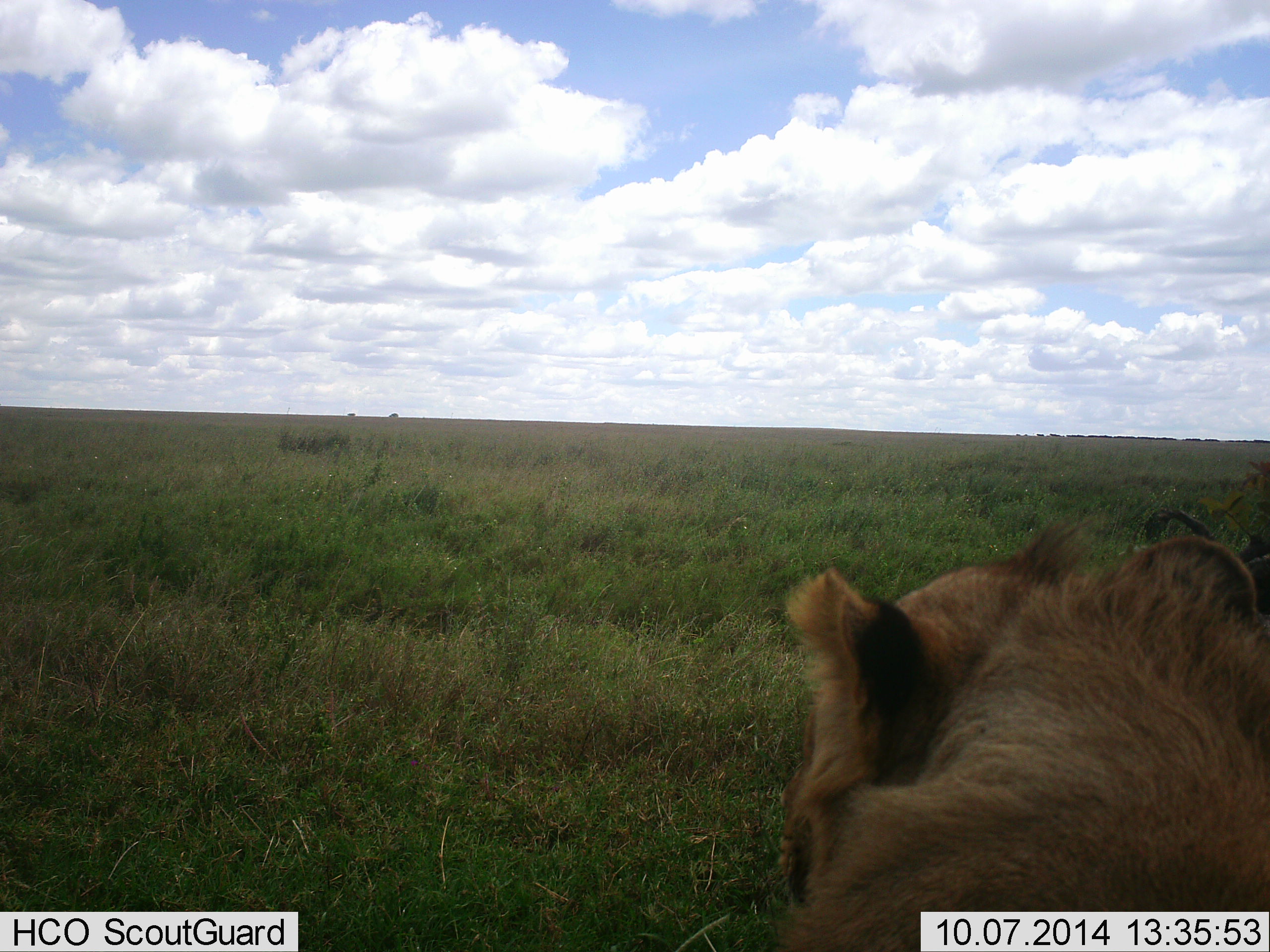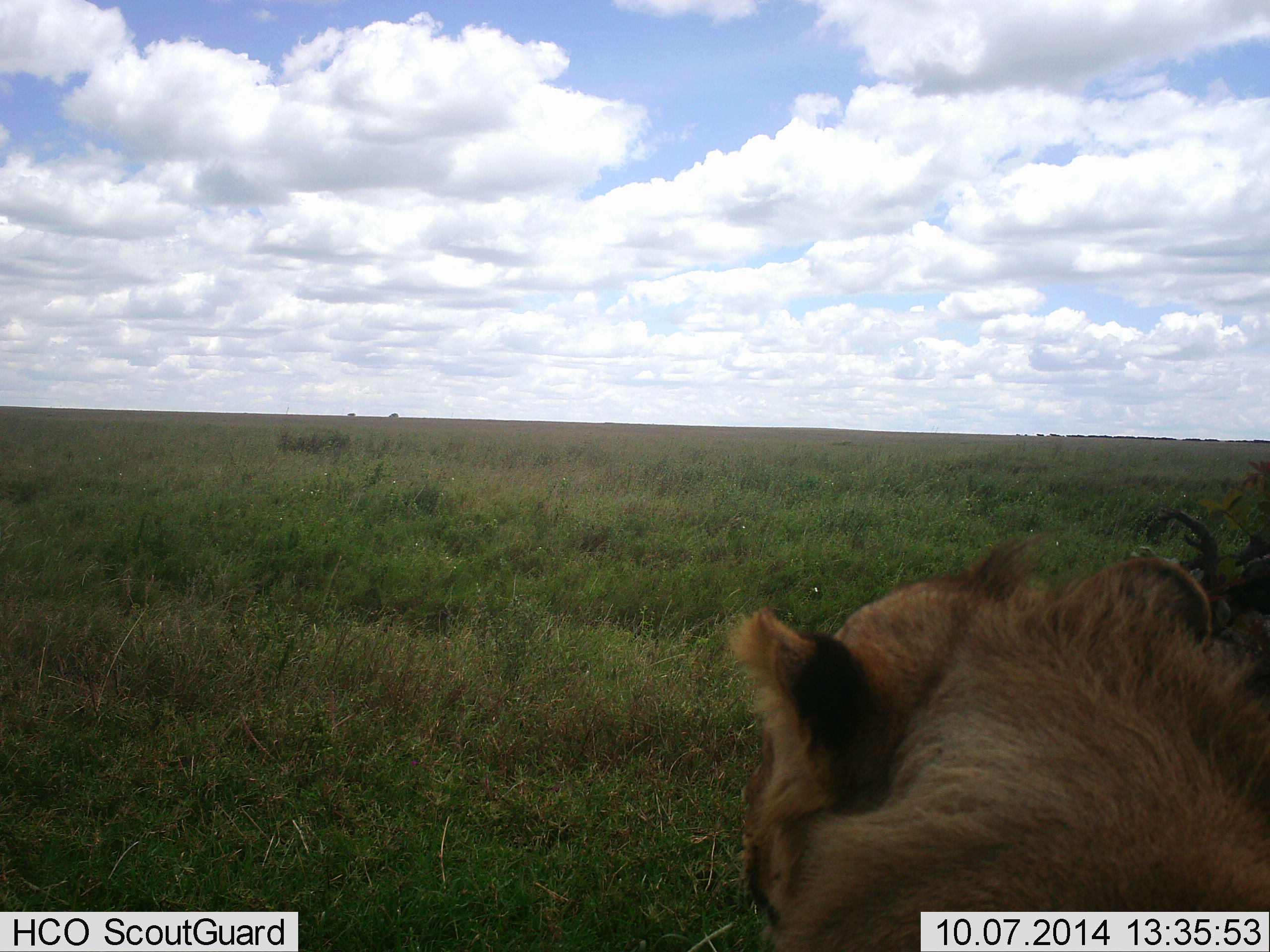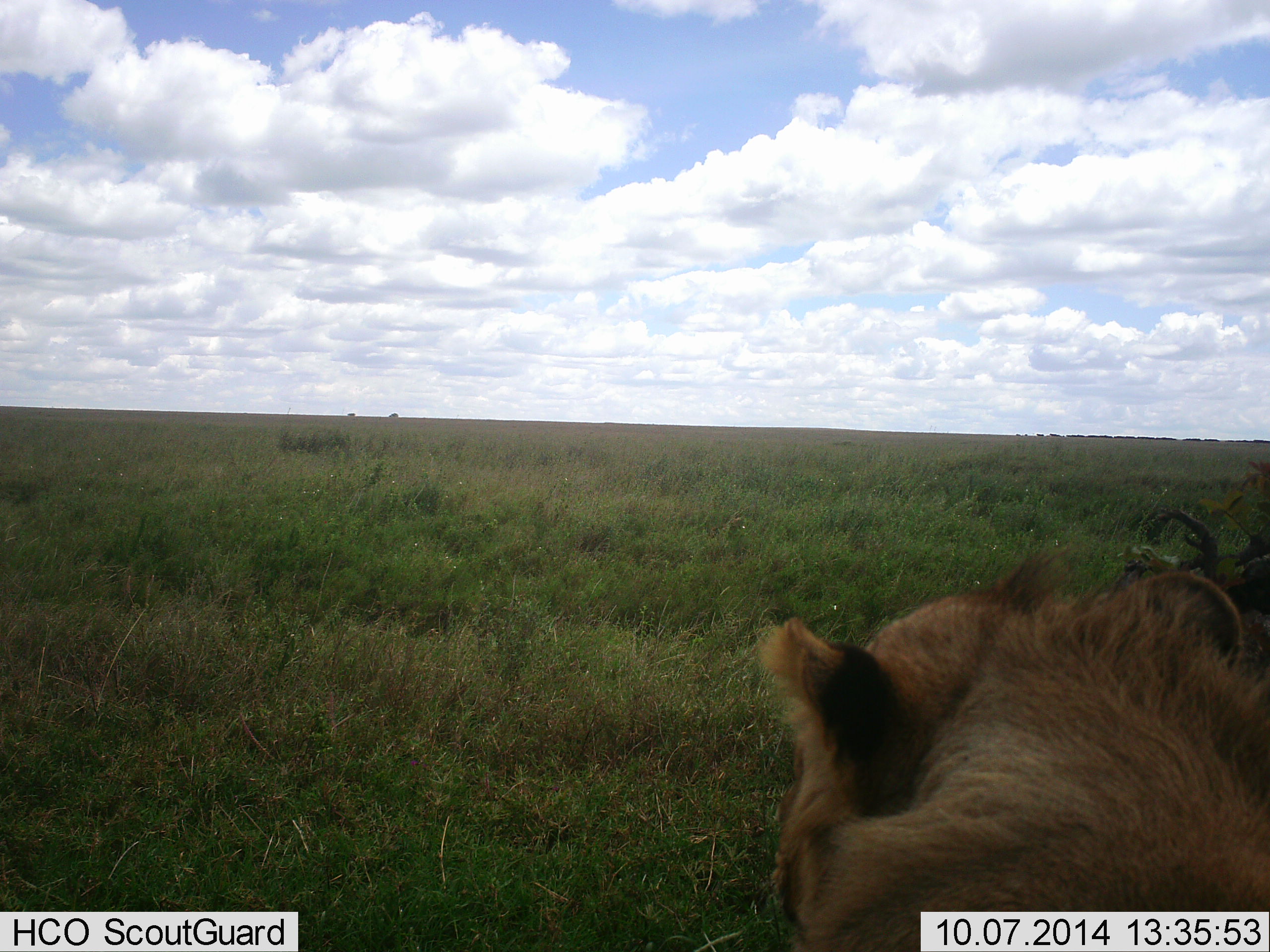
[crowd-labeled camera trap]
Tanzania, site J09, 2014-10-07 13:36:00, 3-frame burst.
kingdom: Animalia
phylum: Chordata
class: Mammalia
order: Carnivora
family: Felidae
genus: Panthera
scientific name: Panthera leo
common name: lion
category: lionfemale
Lionfemale (lion) (Panthera leo), count 1. Behavior (volunteer vote fractions): standing 20%, resting 90%, moving 0%, interacting 0%. Young present (vote fraction): 0%. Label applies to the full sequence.